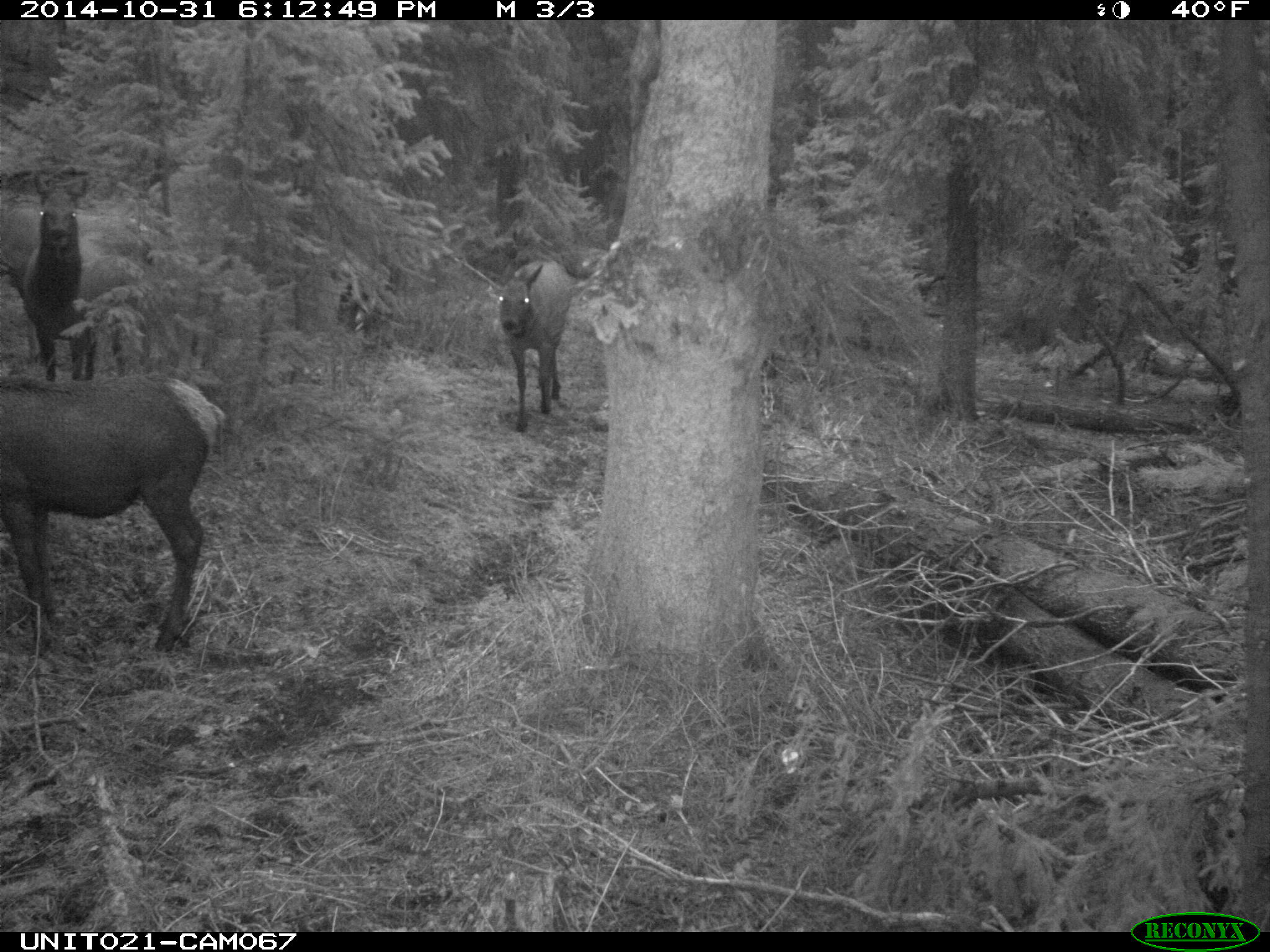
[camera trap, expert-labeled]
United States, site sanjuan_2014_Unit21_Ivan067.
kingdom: Animalia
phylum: Chordata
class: Mammalia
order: Artiodactyla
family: Cervidae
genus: Cervus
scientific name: Cervus elaphus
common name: red deer